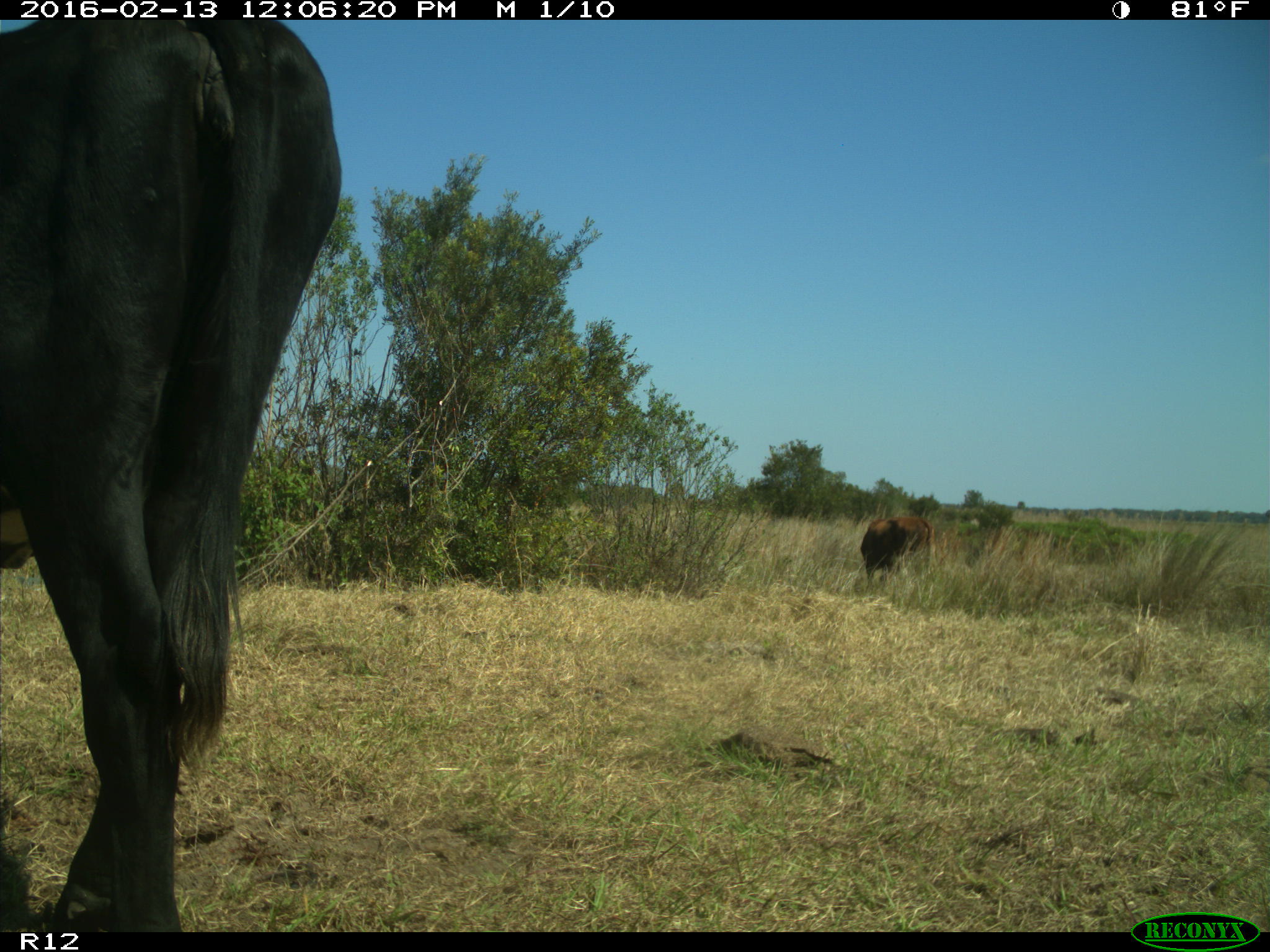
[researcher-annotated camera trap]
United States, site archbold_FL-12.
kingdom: Animalia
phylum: Chordata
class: Mammalia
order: Artiodactyla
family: Bovidae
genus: Bos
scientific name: Bos taurus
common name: domestic cow